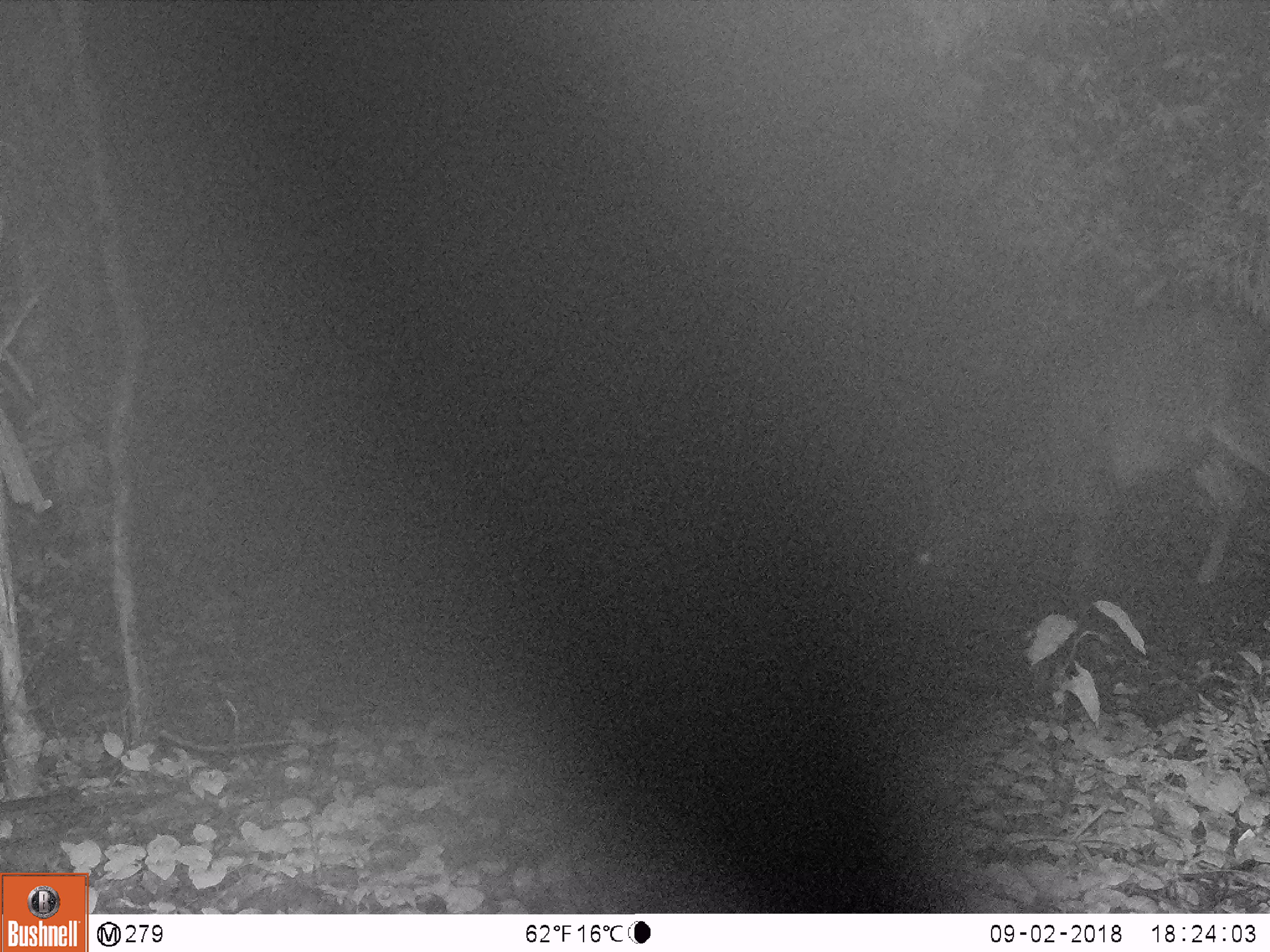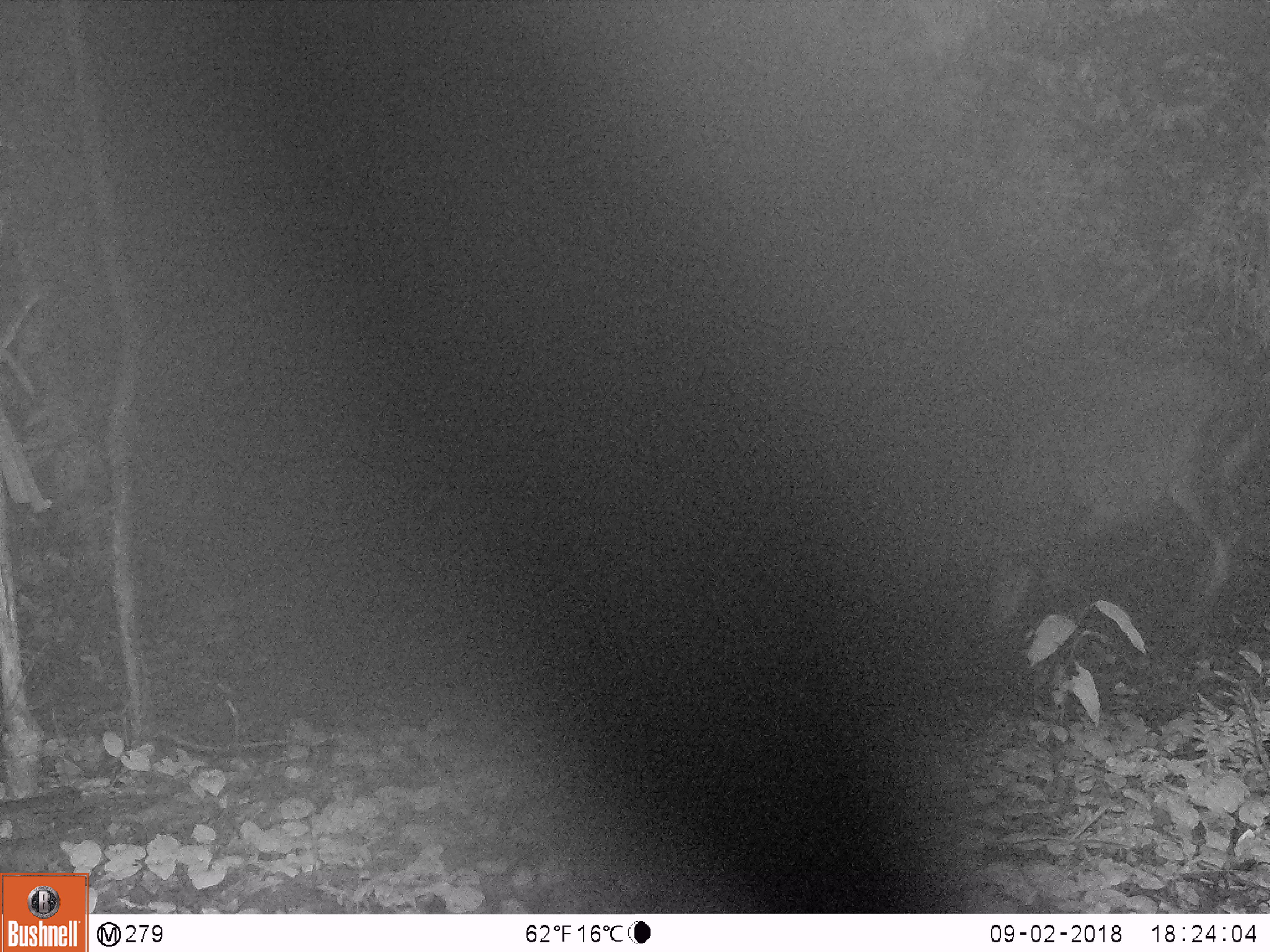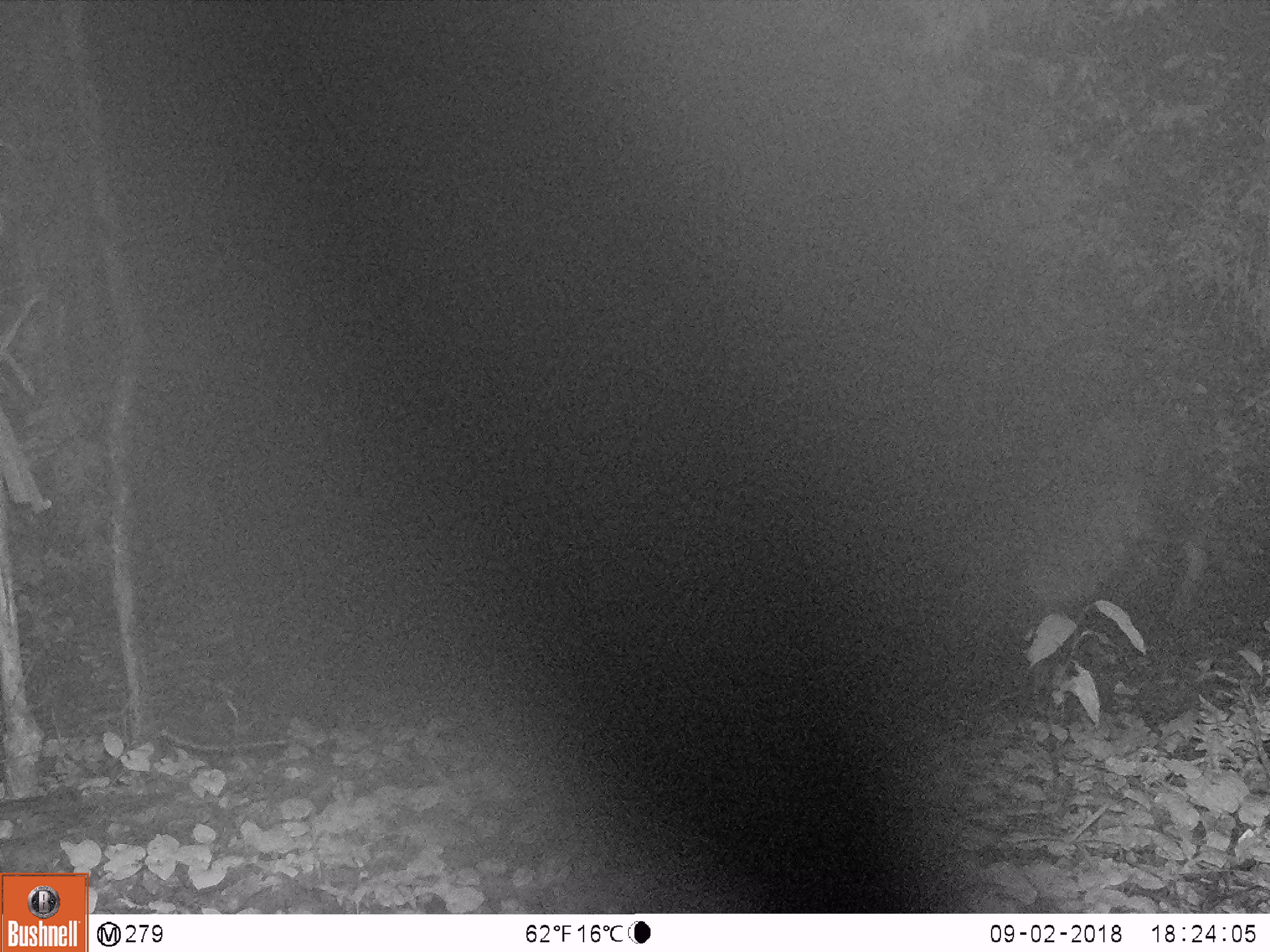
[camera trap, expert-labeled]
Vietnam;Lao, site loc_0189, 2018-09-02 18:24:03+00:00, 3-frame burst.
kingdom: Animalia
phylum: Chordata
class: Mammalia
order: Artiodactyla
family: Cervidae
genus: Rusa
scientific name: Rusa unicolor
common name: sambar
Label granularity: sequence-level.